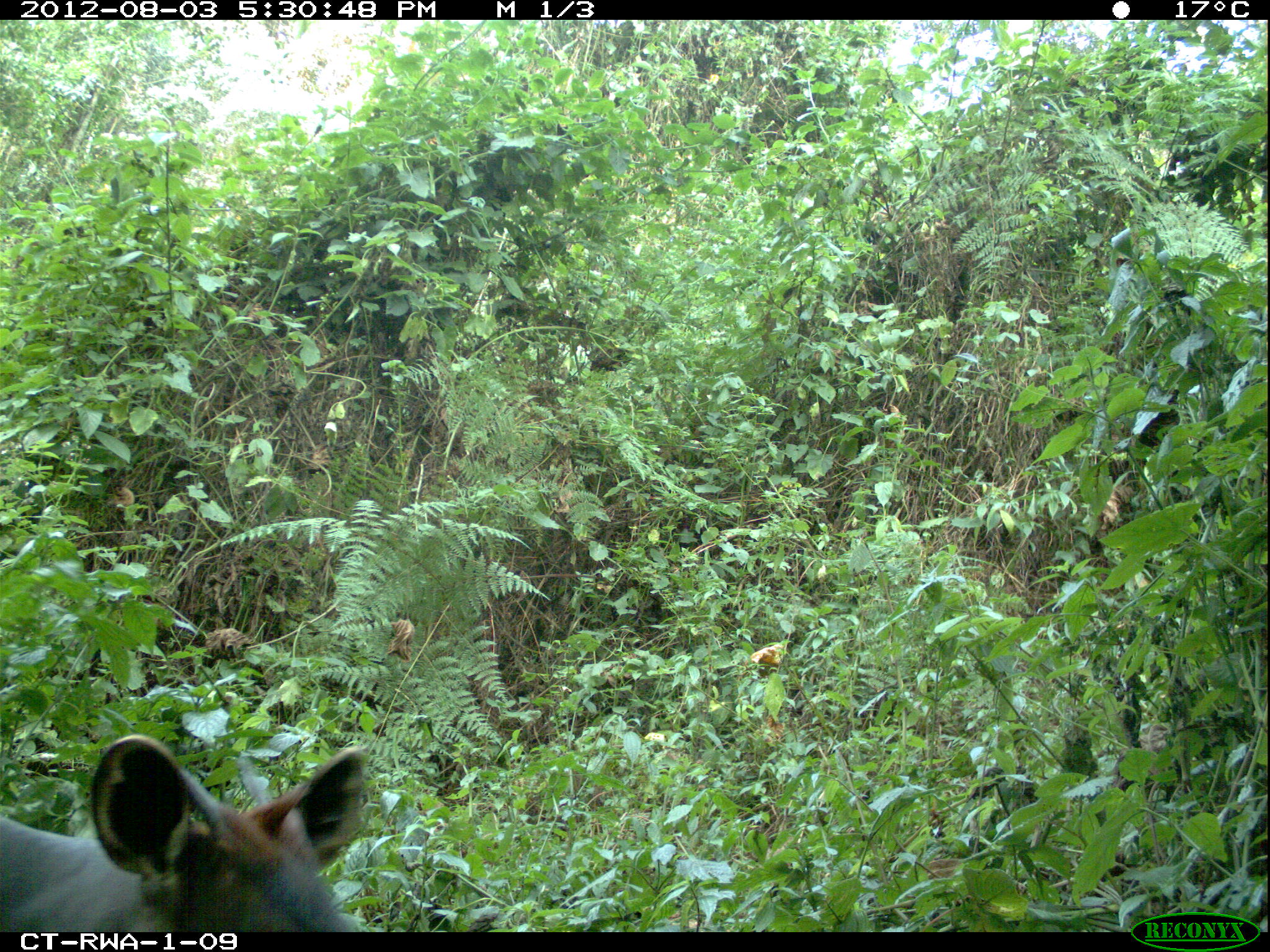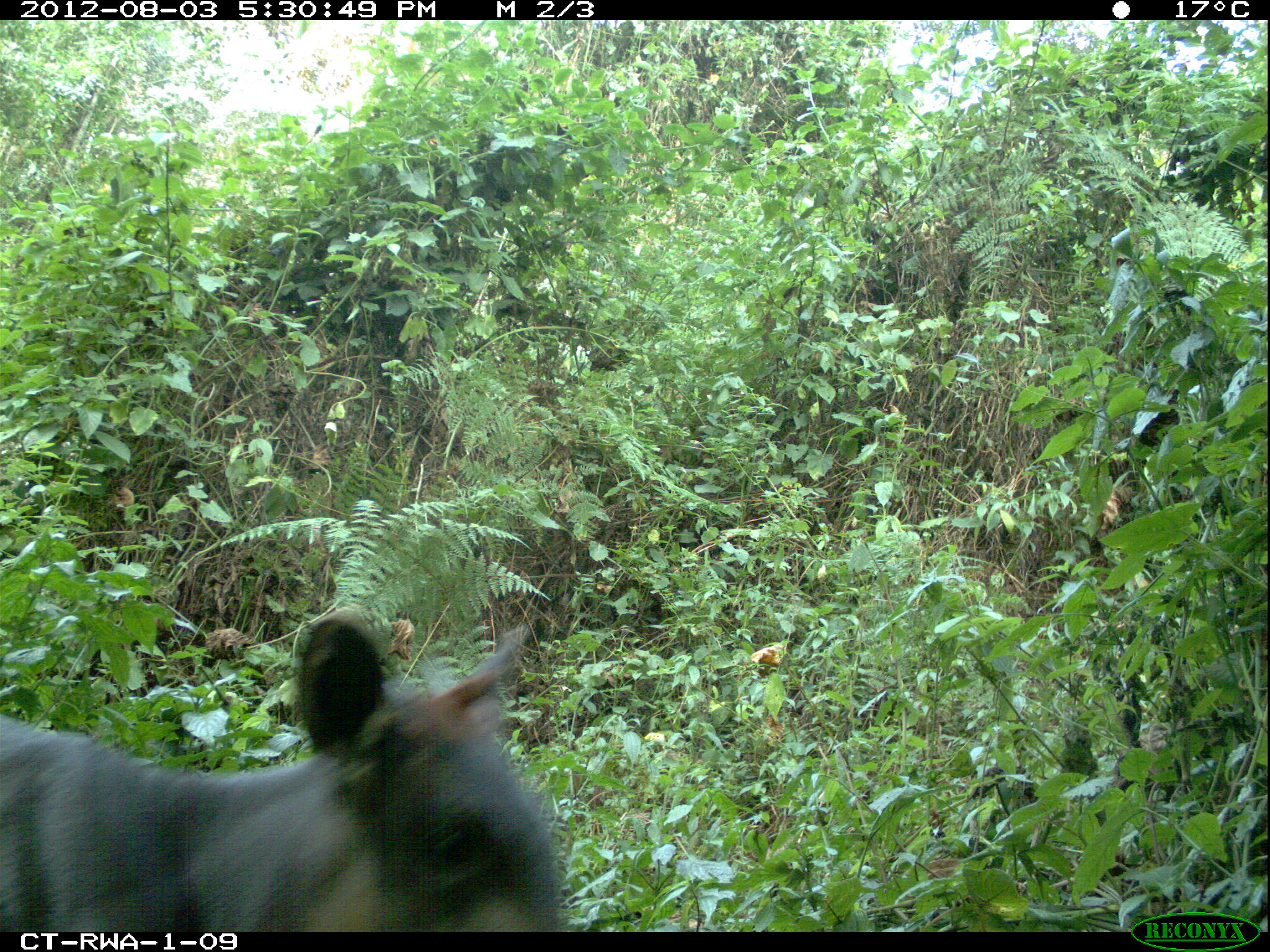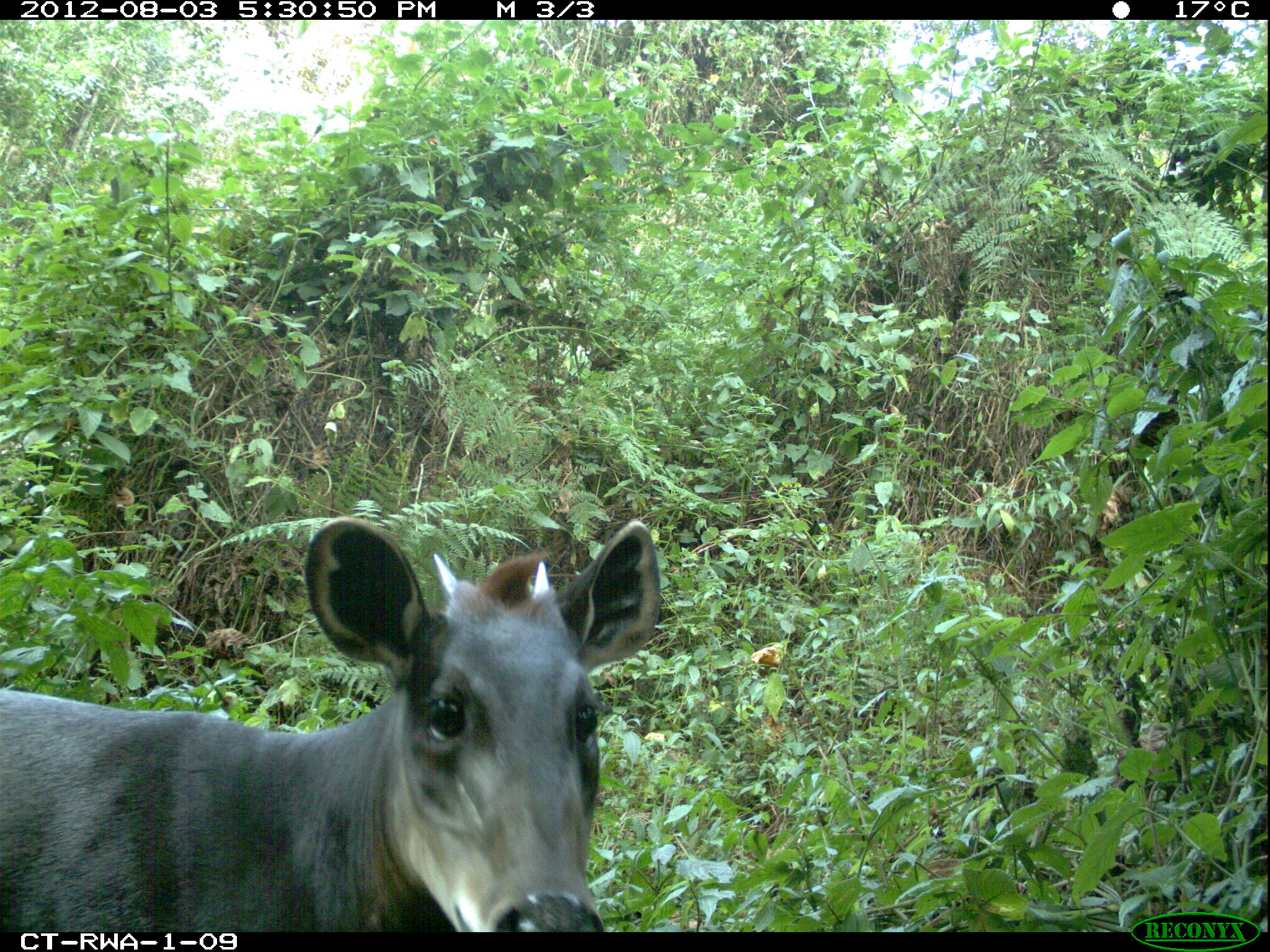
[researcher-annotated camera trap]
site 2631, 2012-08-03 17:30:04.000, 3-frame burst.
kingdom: Animalia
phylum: Chordata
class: Mammalia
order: Artiodactyla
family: Bovidae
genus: Cephalophus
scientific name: Cephalophus silvicultor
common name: light-backed duiker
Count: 1.